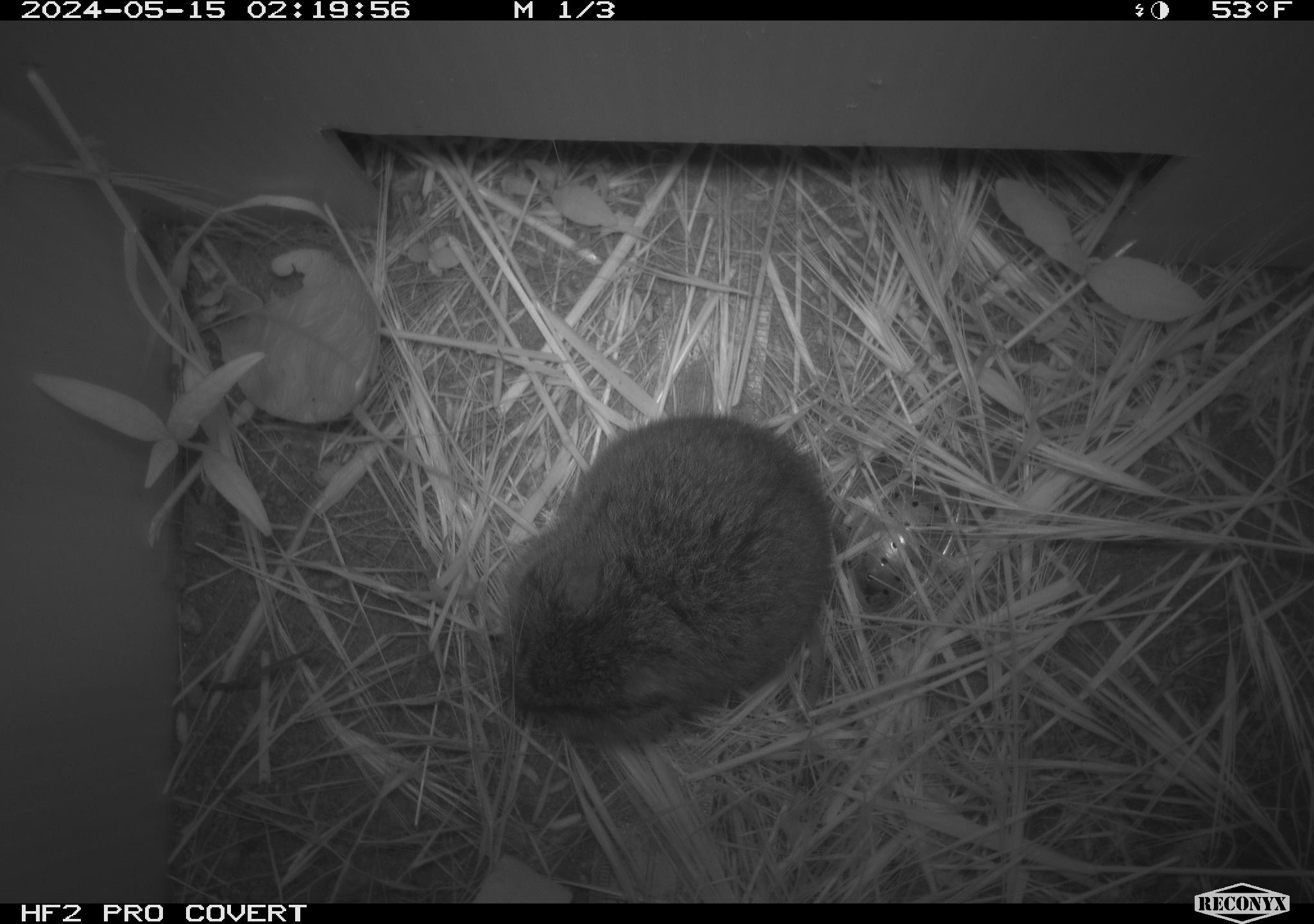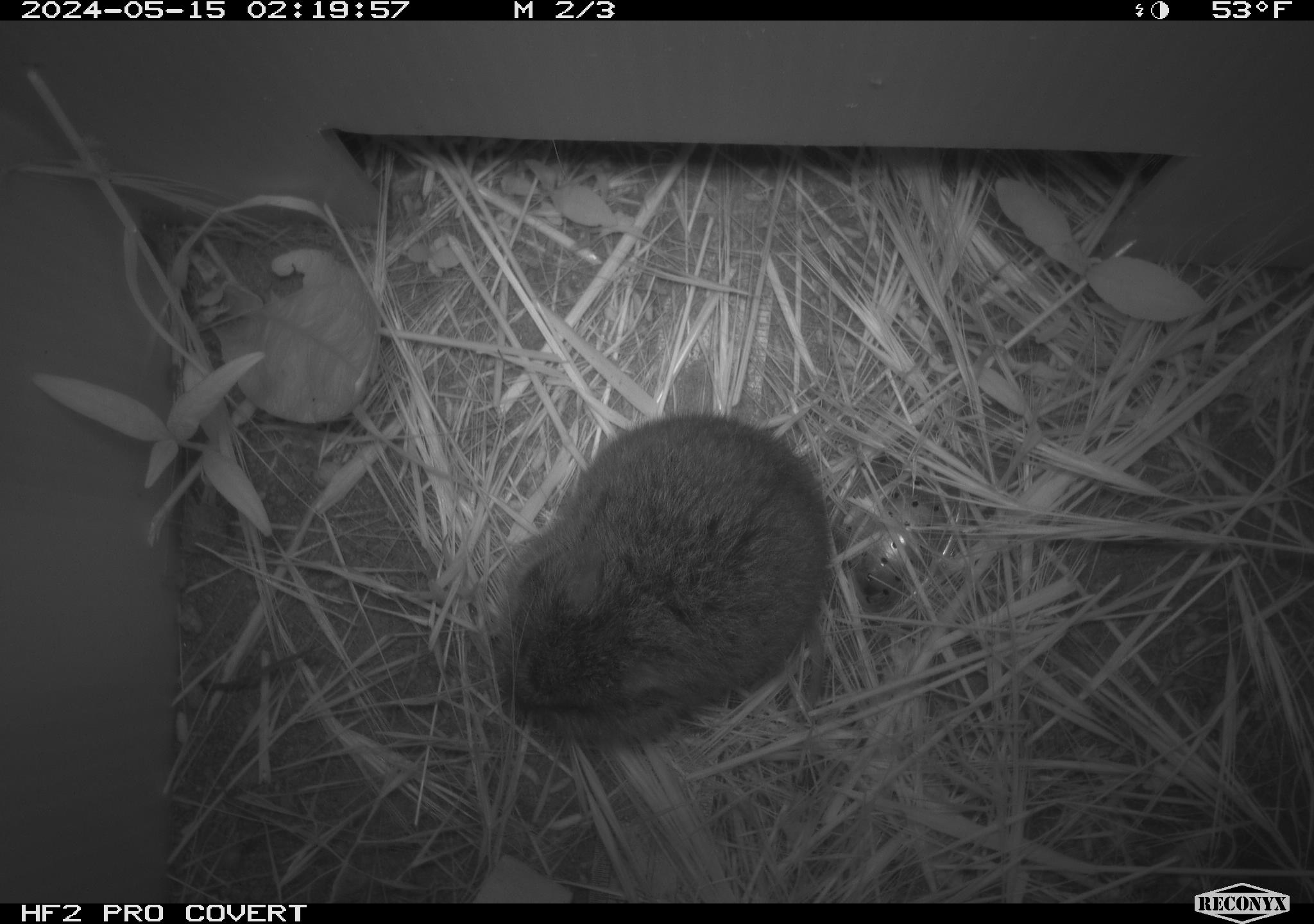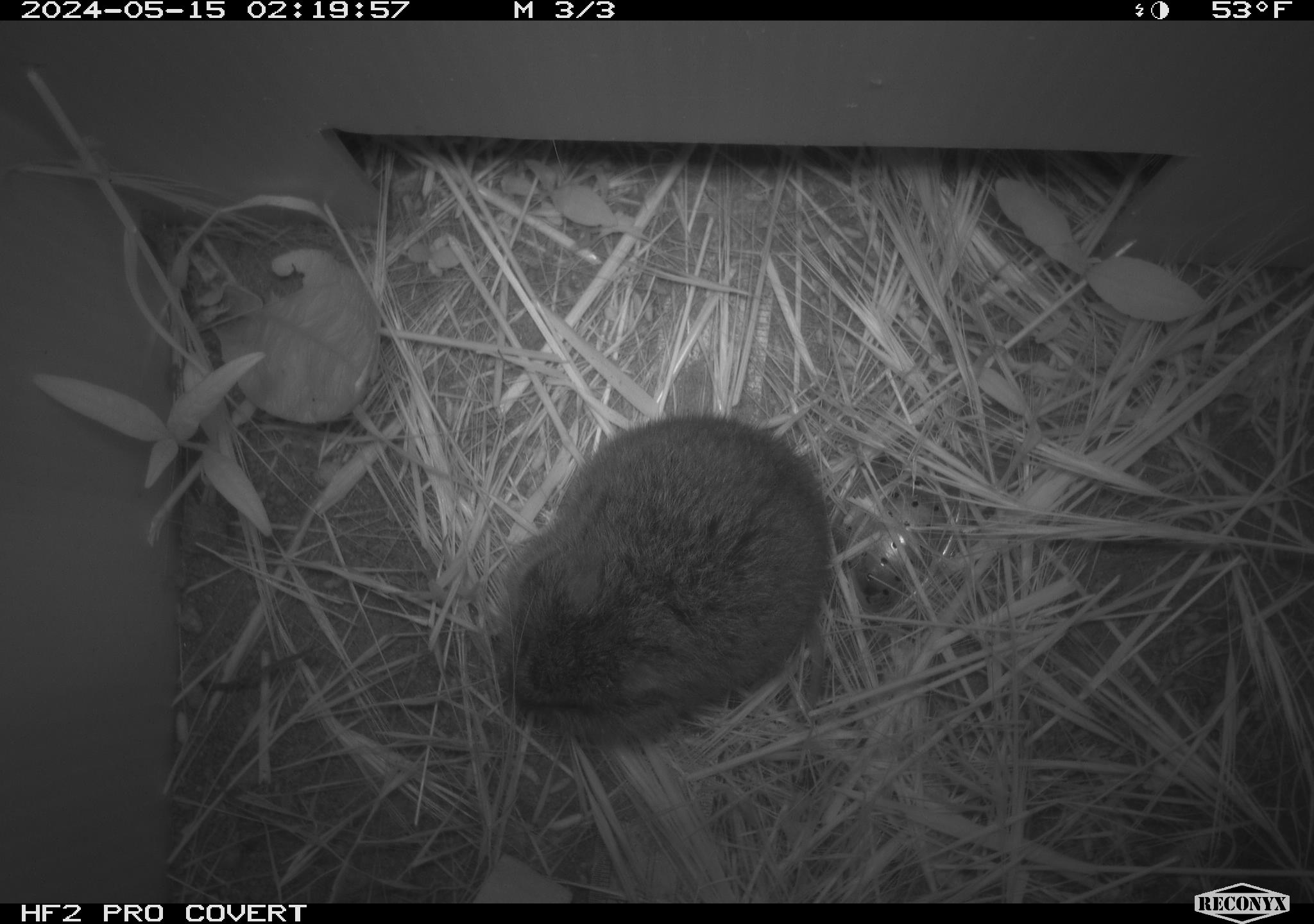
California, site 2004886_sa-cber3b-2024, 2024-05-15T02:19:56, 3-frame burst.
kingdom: Animalia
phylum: Chordata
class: Mammalia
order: Rodentia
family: Cricetidae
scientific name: Arvicolinae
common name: voles, lemmings, and muskrats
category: arvicolinae subfamily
Arvicolinae subfamily (voles, lemmings, and muskrats) (Arvicolinae).